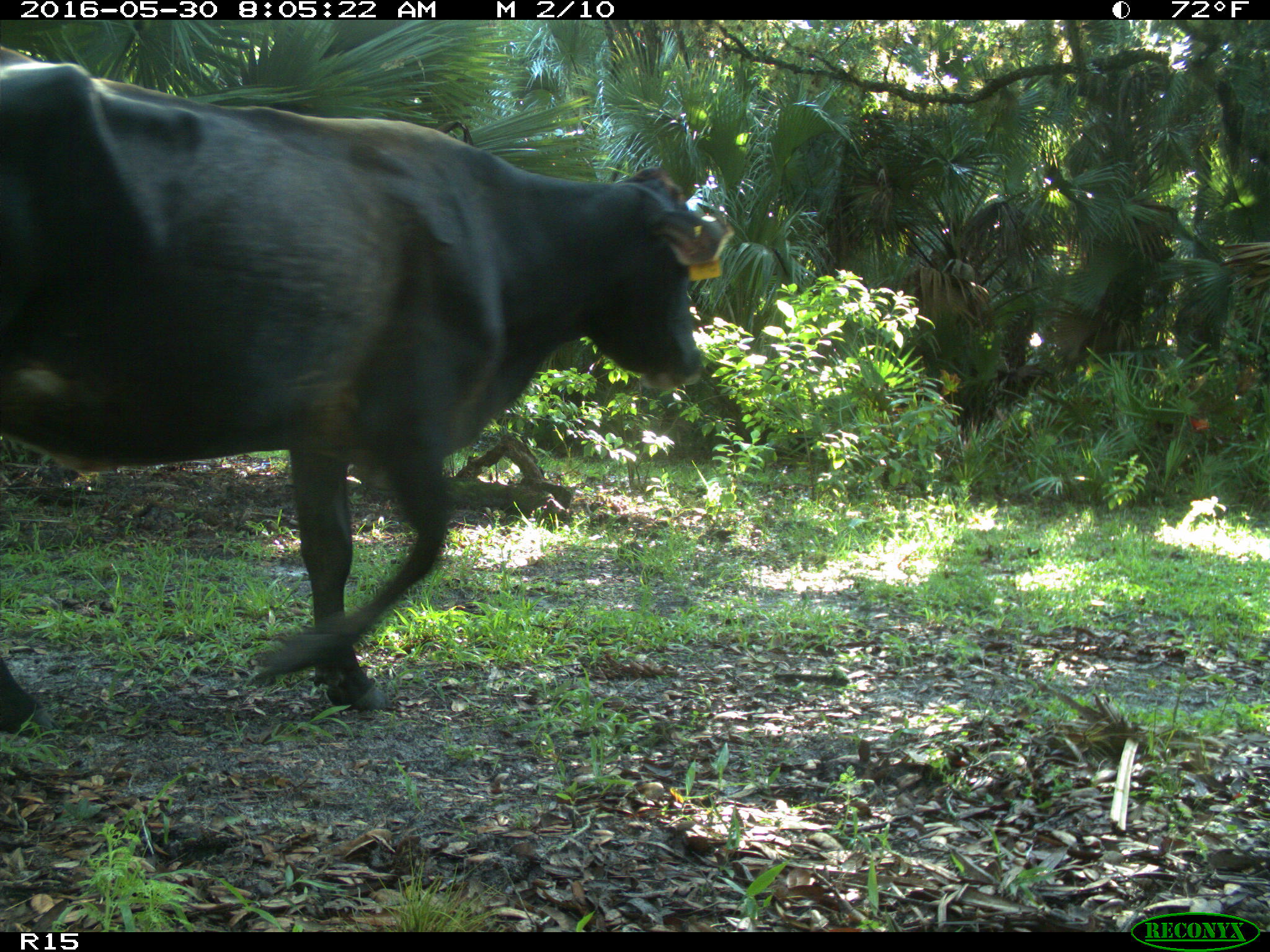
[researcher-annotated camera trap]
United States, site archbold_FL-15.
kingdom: Animalia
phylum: Chordata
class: Mammalia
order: Artiodactyla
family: Bovidae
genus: Bos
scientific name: Bos taurus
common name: domestic cow